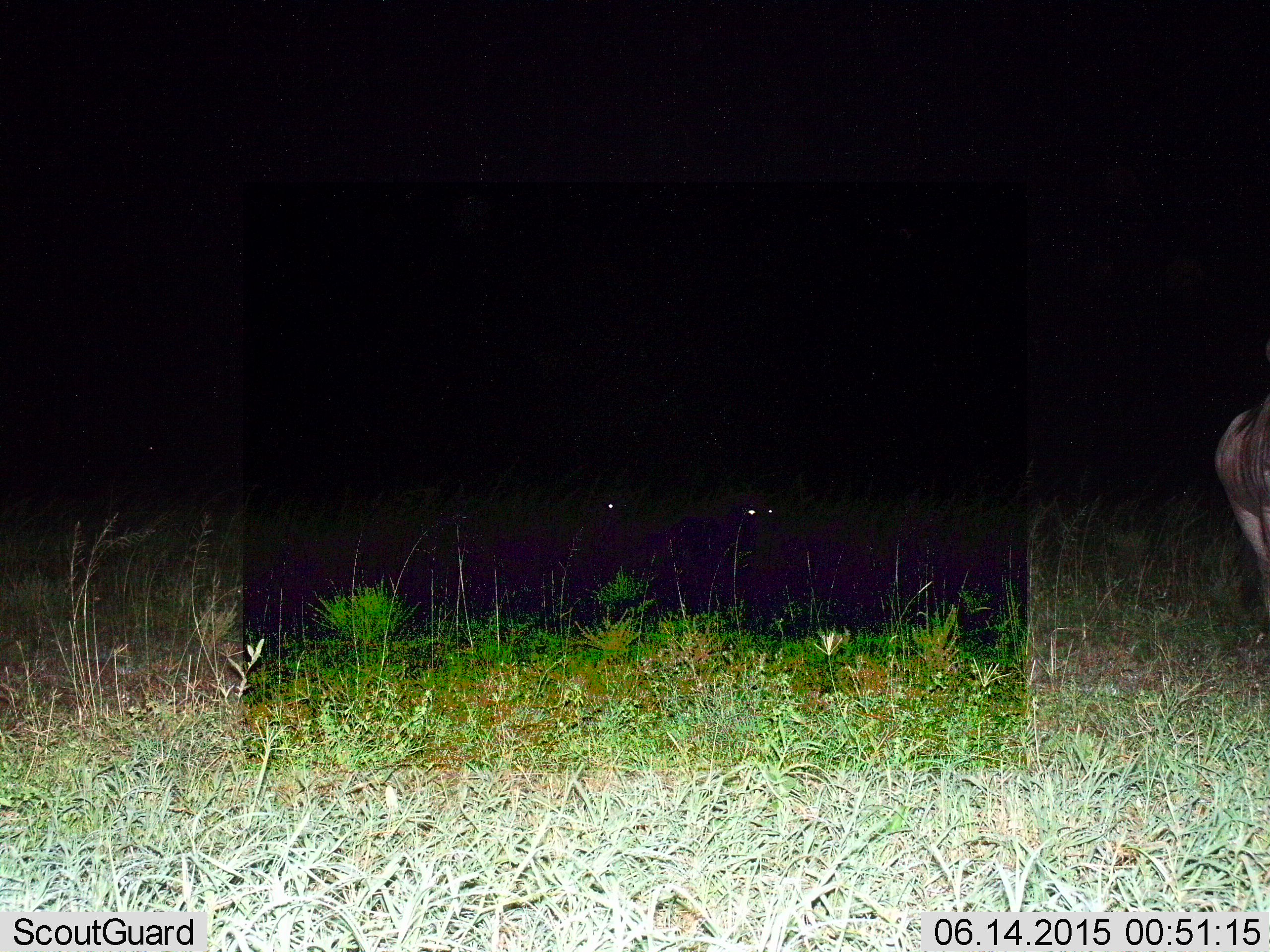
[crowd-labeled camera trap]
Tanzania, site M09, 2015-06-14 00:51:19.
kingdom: Animalia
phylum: Chordata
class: Mammalia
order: Artiodactyla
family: Bovidae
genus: Connochaetes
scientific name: Connochaetes taurinus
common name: blue wildebeest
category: wildebeest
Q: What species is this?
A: Wildebeest (blue wildebeest) (Connochaetes taurinus).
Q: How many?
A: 1.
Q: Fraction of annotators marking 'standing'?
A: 100%.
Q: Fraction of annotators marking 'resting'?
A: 22%.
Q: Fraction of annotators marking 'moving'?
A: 0%.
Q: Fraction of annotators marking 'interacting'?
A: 0%.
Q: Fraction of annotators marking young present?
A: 0%.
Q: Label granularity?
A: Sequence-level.